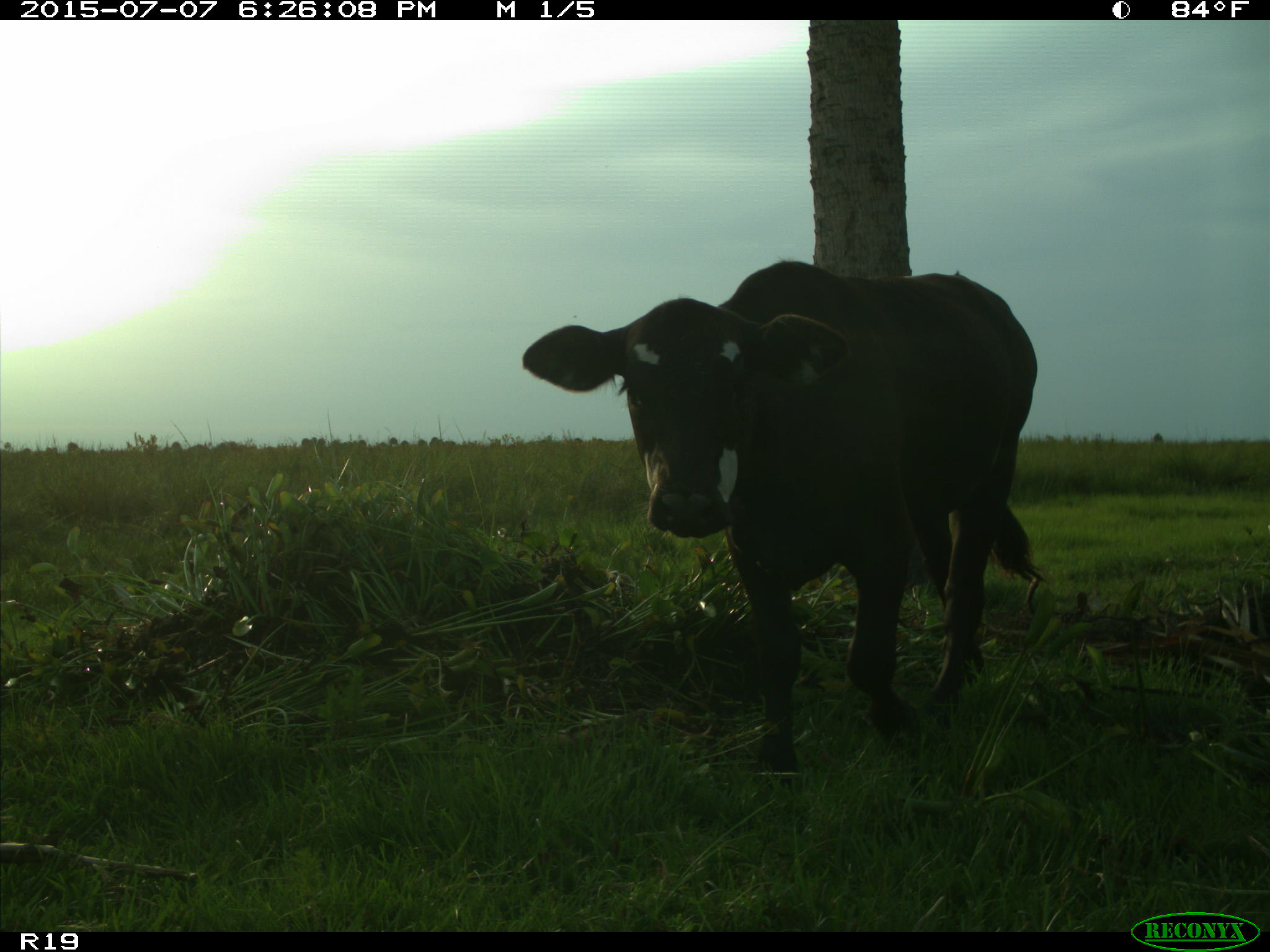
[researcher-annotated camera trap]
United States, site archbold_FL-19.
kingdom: Animalia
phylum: Chordata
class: Mammalia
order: Artiodactyla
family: Bovidae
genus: Bos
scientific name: Bos taurus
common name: domestic cow